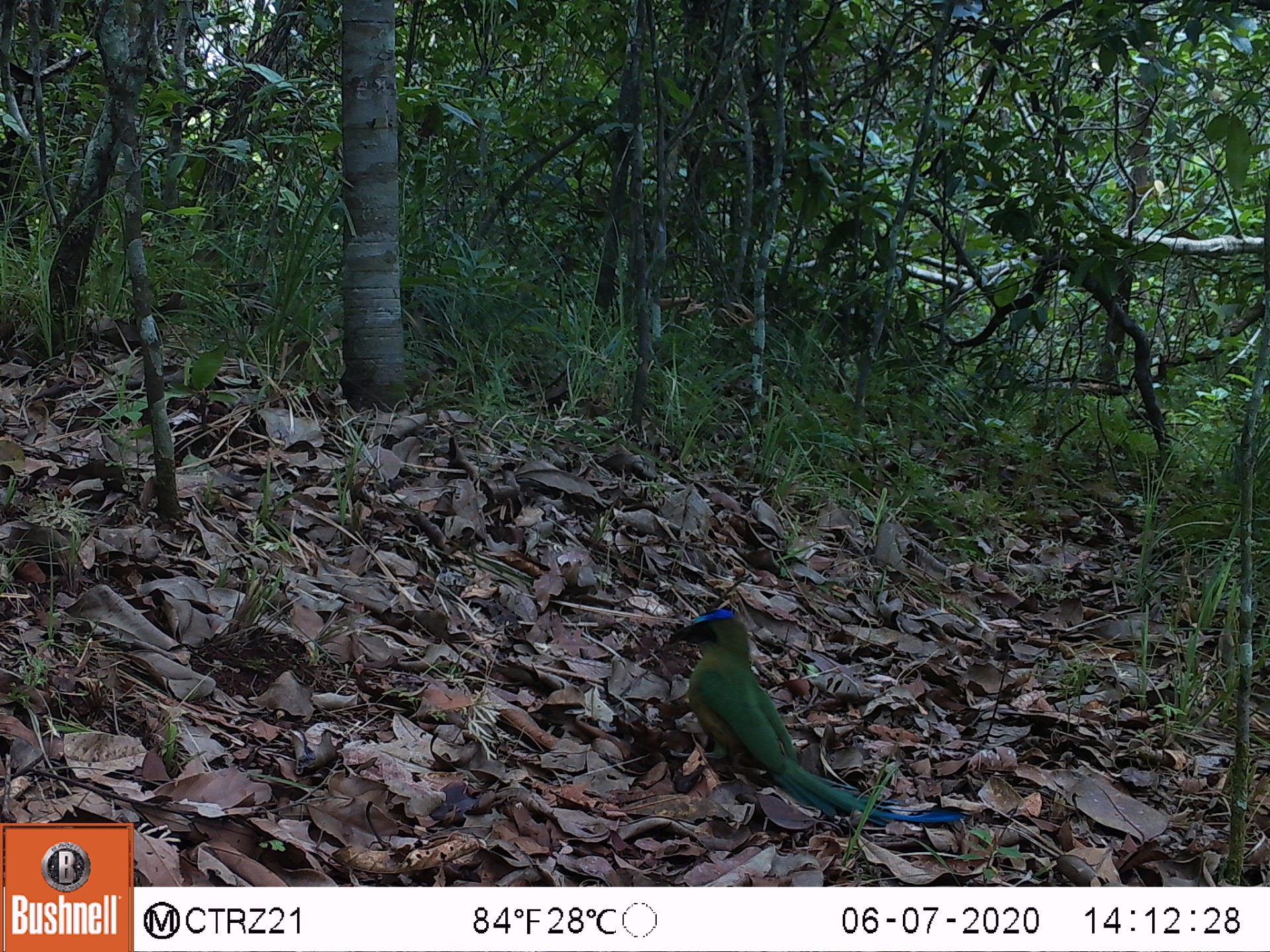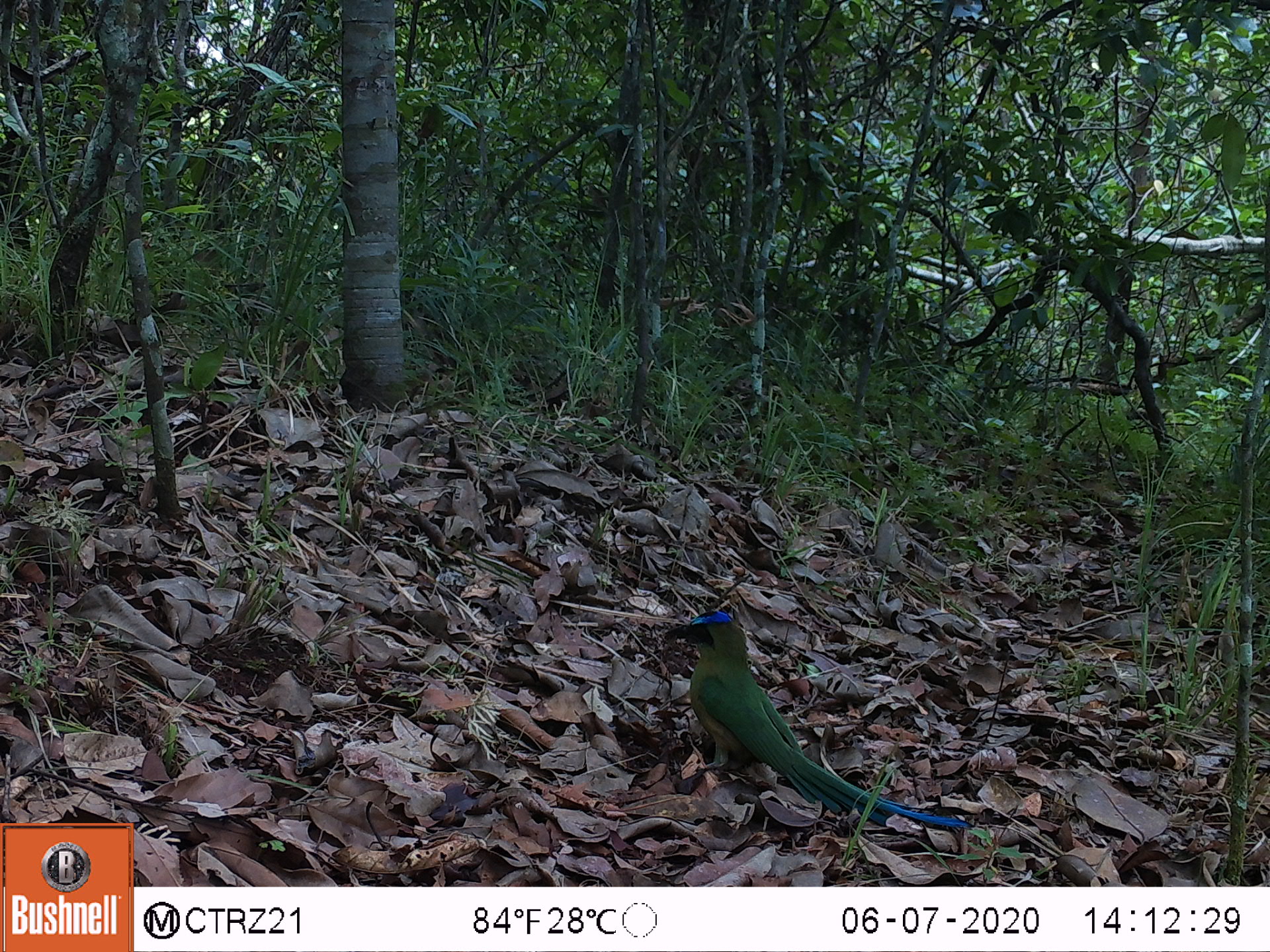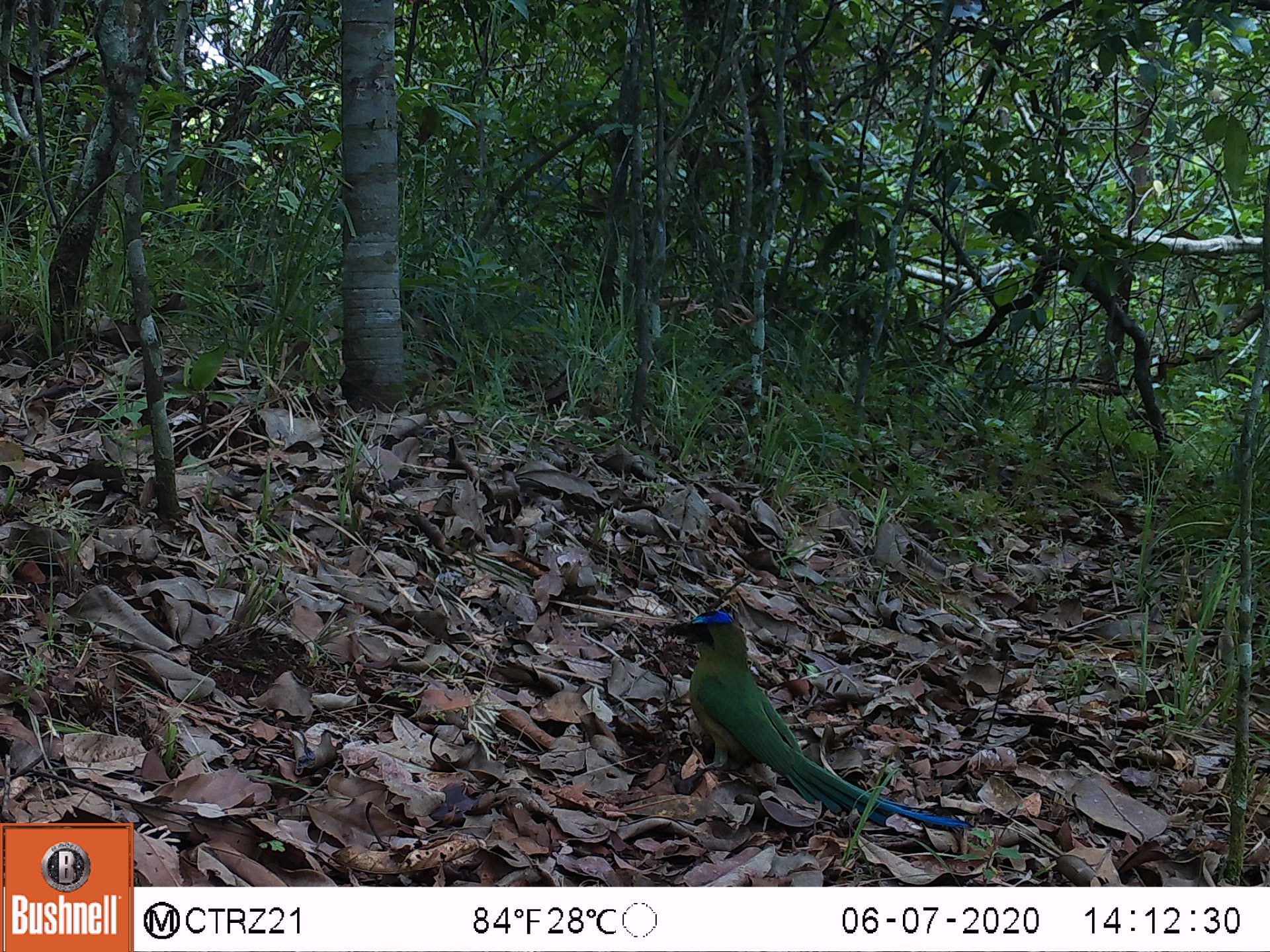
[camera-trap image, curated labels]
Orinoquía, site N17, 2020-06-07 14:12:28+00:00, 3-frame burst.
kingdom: Animalia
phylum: Chordata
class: Aves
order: Coraciiformes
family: Momotidae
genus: Momotus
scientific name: Momotus momota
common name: amazonian motmot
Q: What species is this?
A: Amazonian motmot (Momotus momota).